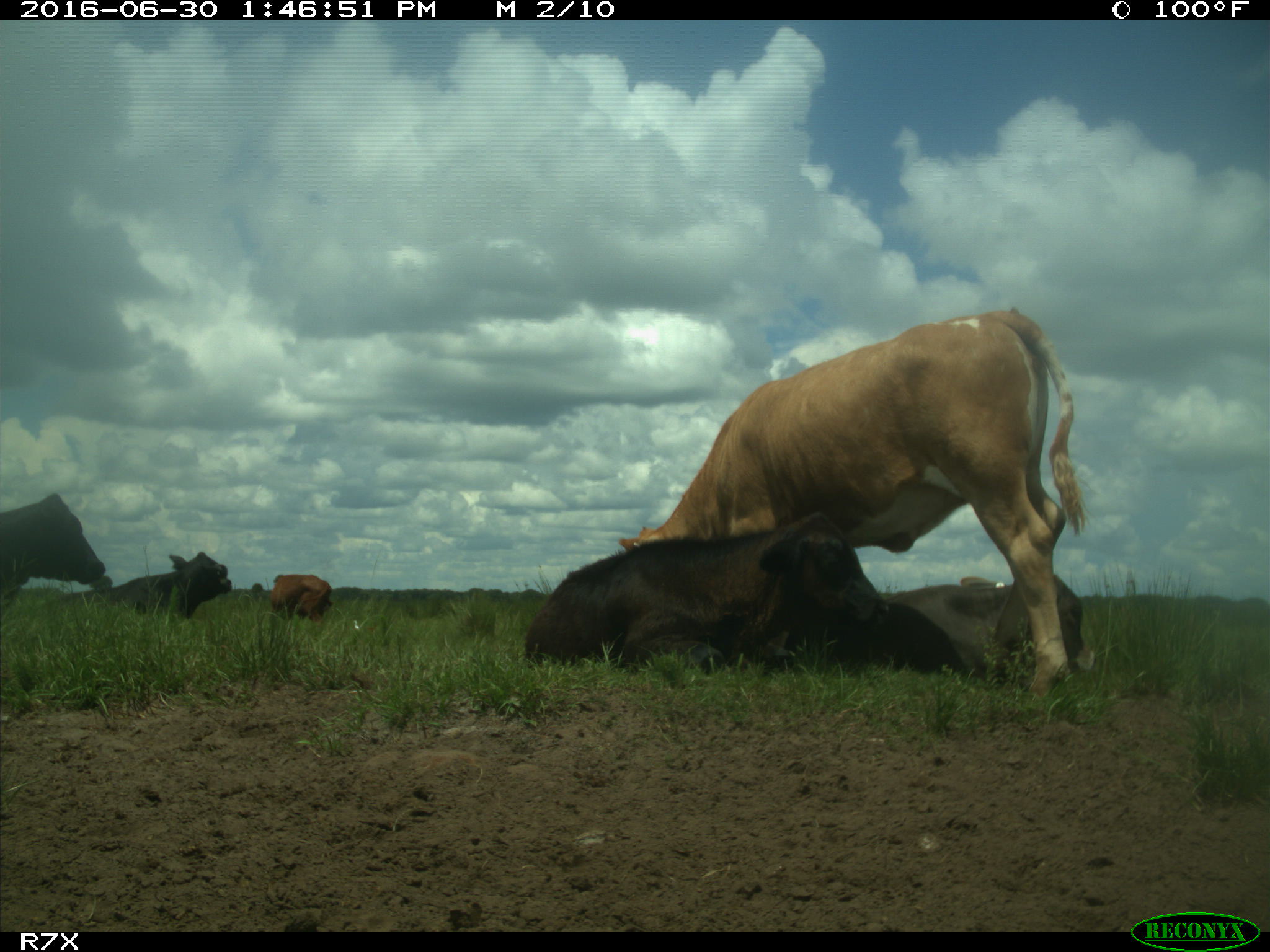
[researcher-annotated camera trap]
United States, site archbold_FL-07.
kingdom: Animalia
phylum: Chordata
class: Mammalia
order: Artiodactyla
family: Bovidae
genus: Bos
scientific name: Bos taurus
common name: domestic cow